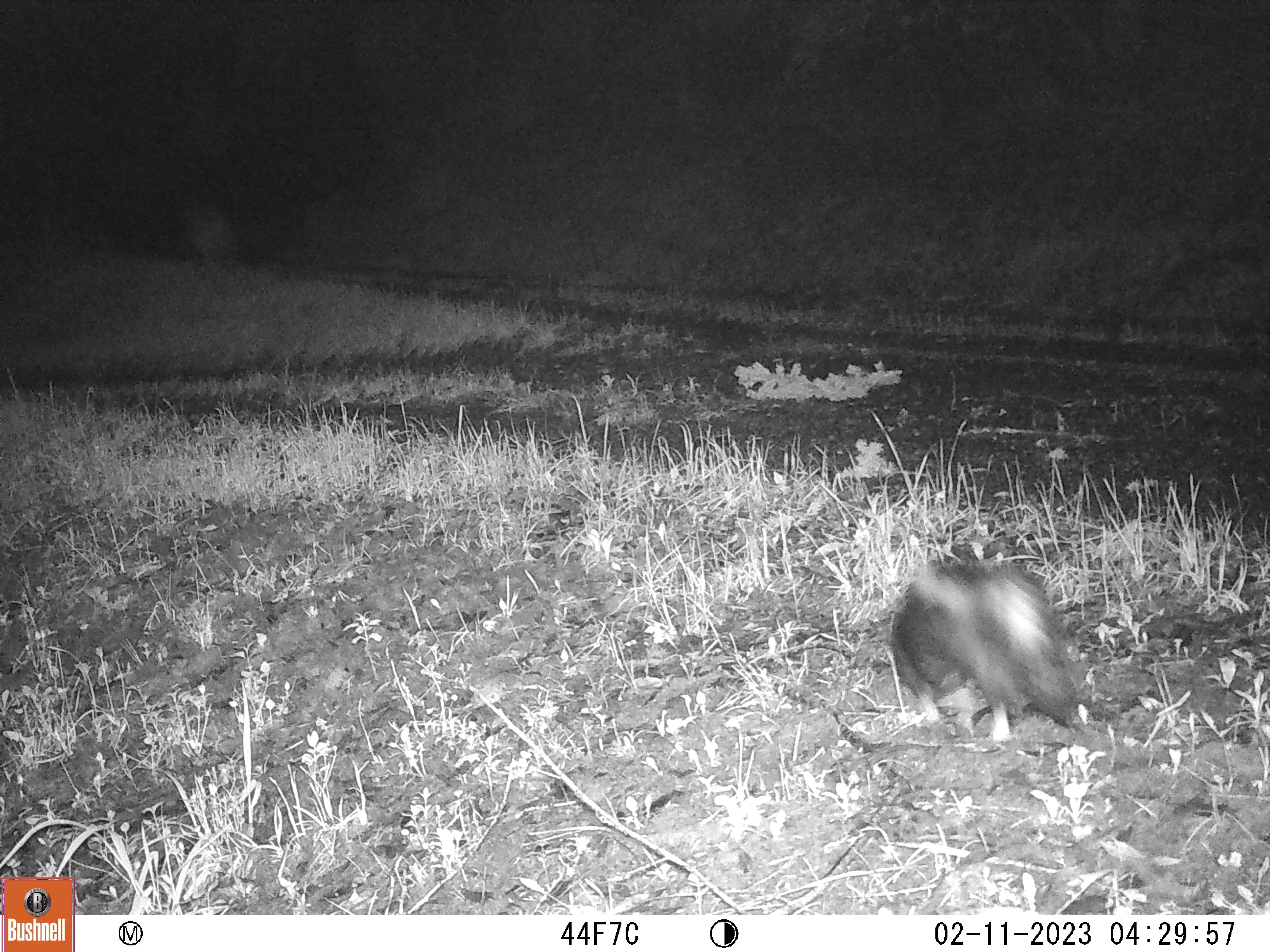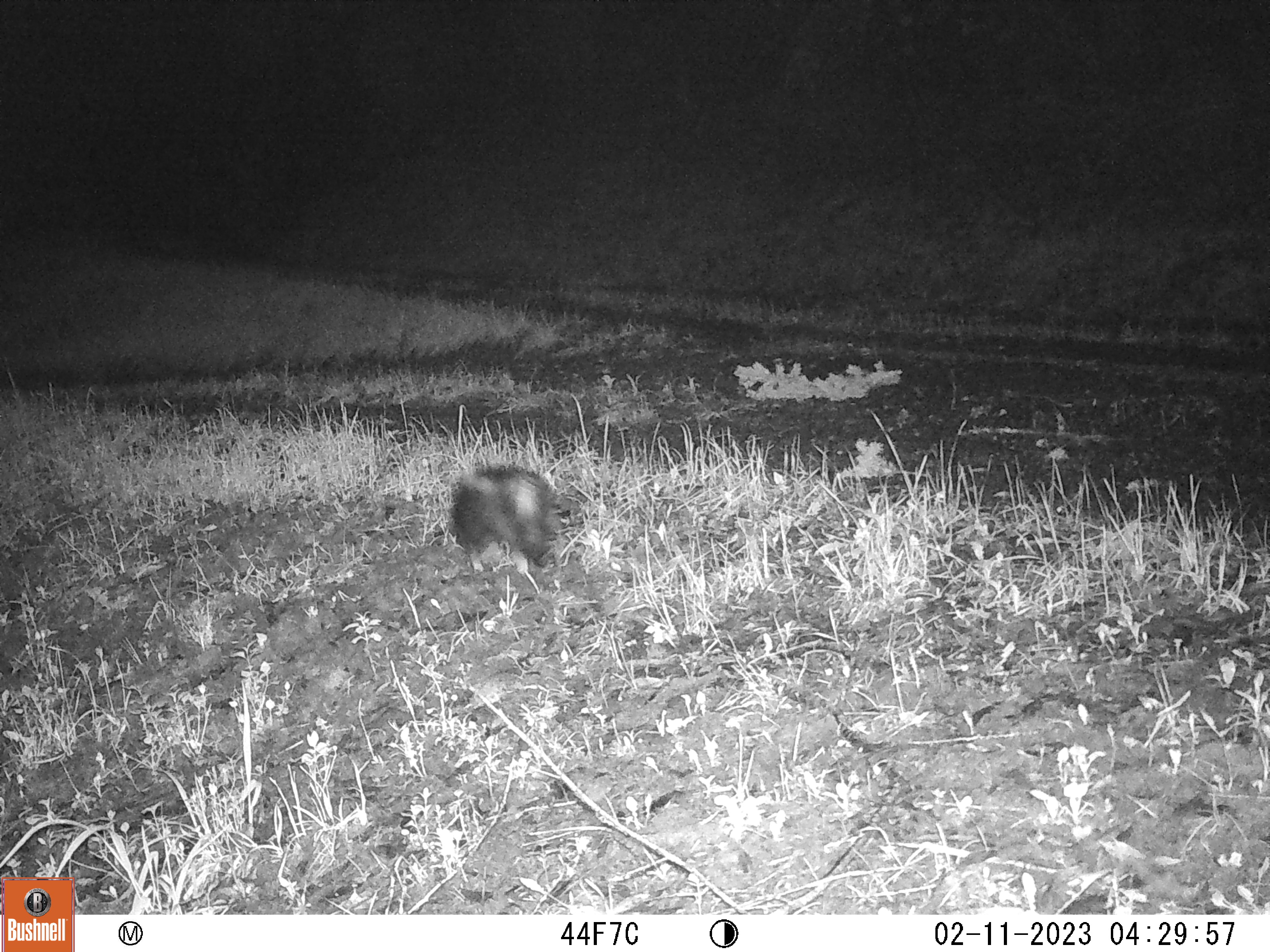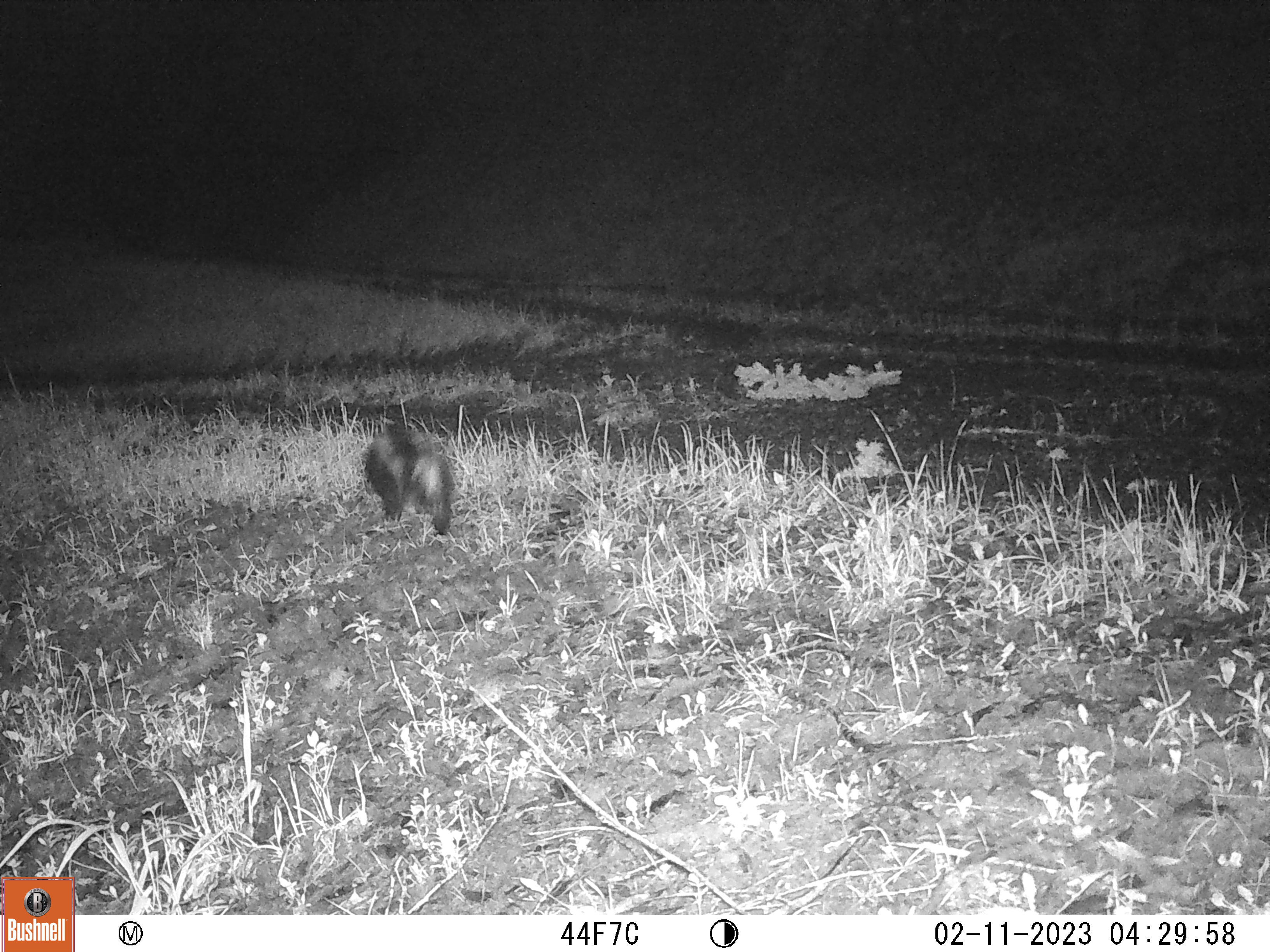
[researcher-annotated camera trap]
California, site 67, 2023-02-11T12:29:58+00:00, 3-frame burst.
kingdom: Animalia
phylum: Chordata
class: Mammalia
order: Carnivora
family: Mephitidae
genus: Mephitis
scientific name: Mephitis mephitis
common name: striped skunk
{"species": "striped skunk (Mephitis mephitis)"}